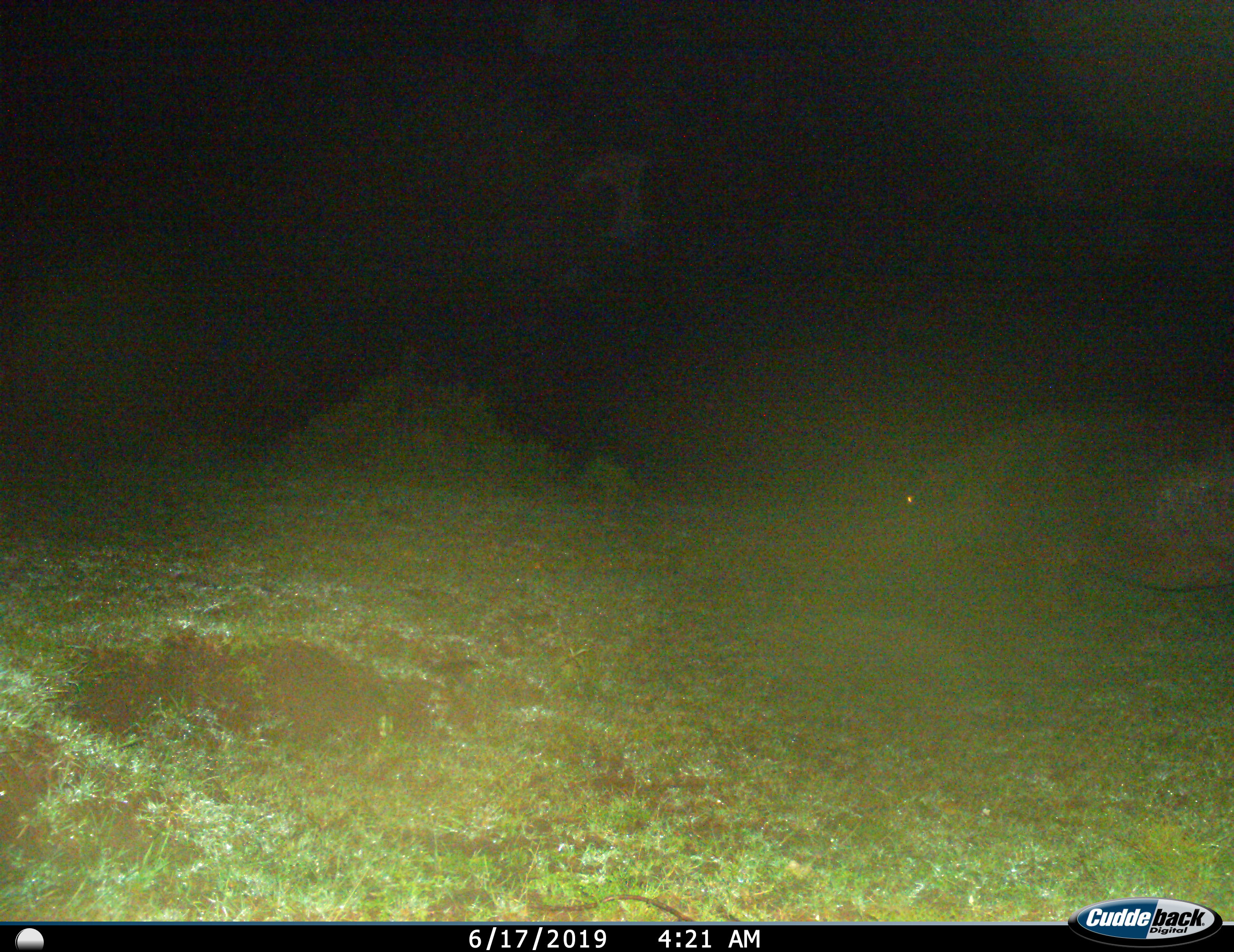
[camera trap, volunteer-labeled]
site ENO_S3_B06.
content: unidentified animal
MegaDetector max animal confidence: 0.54